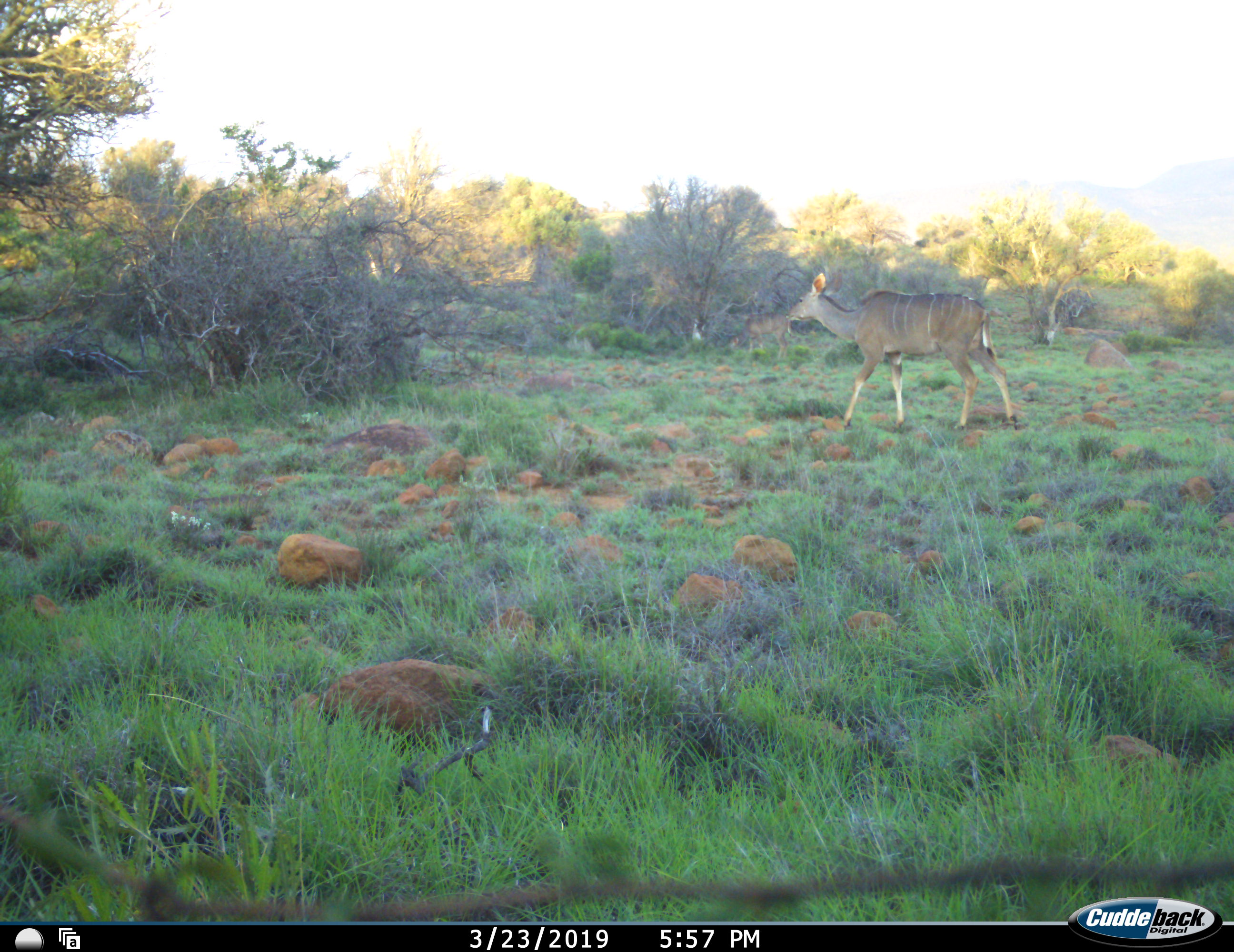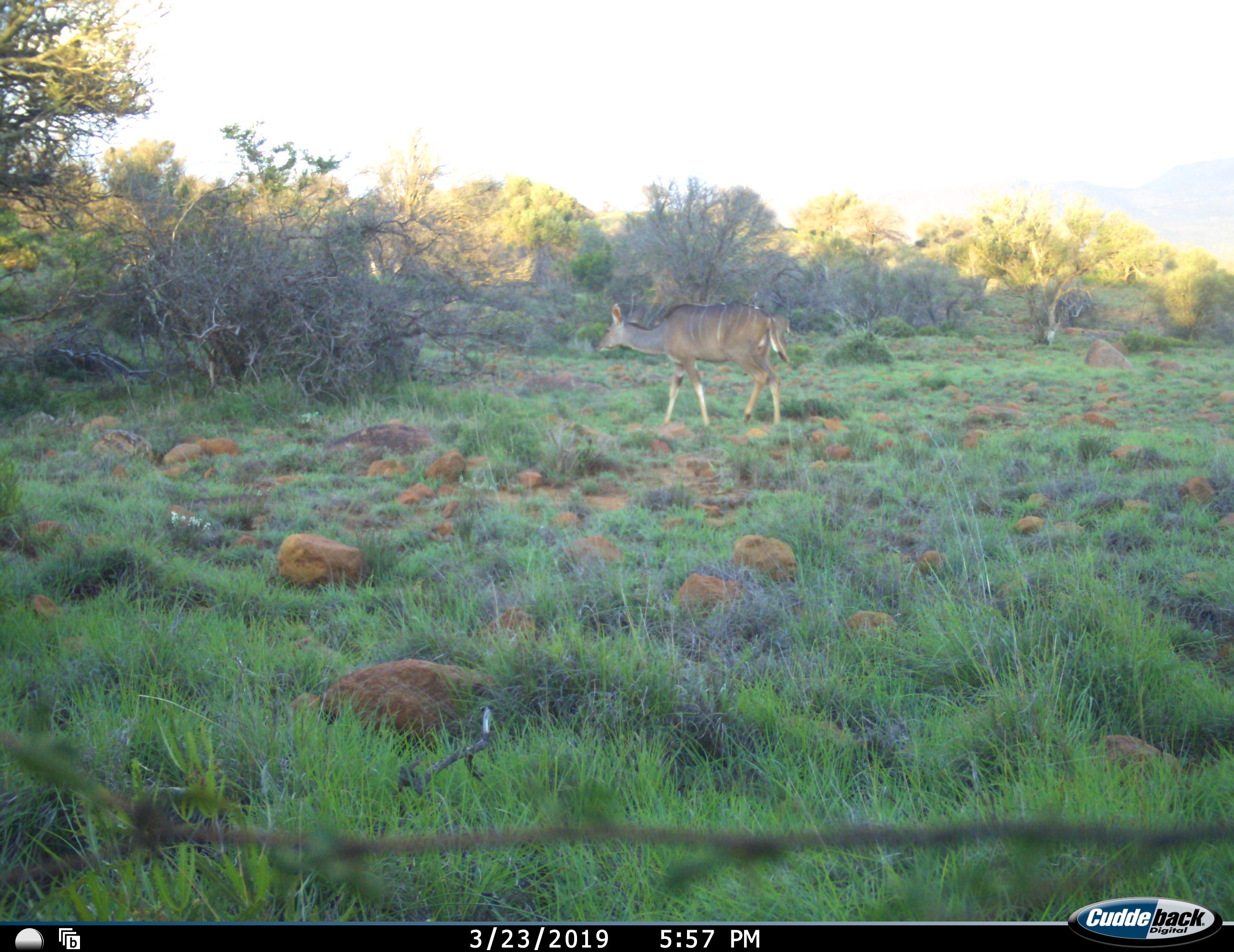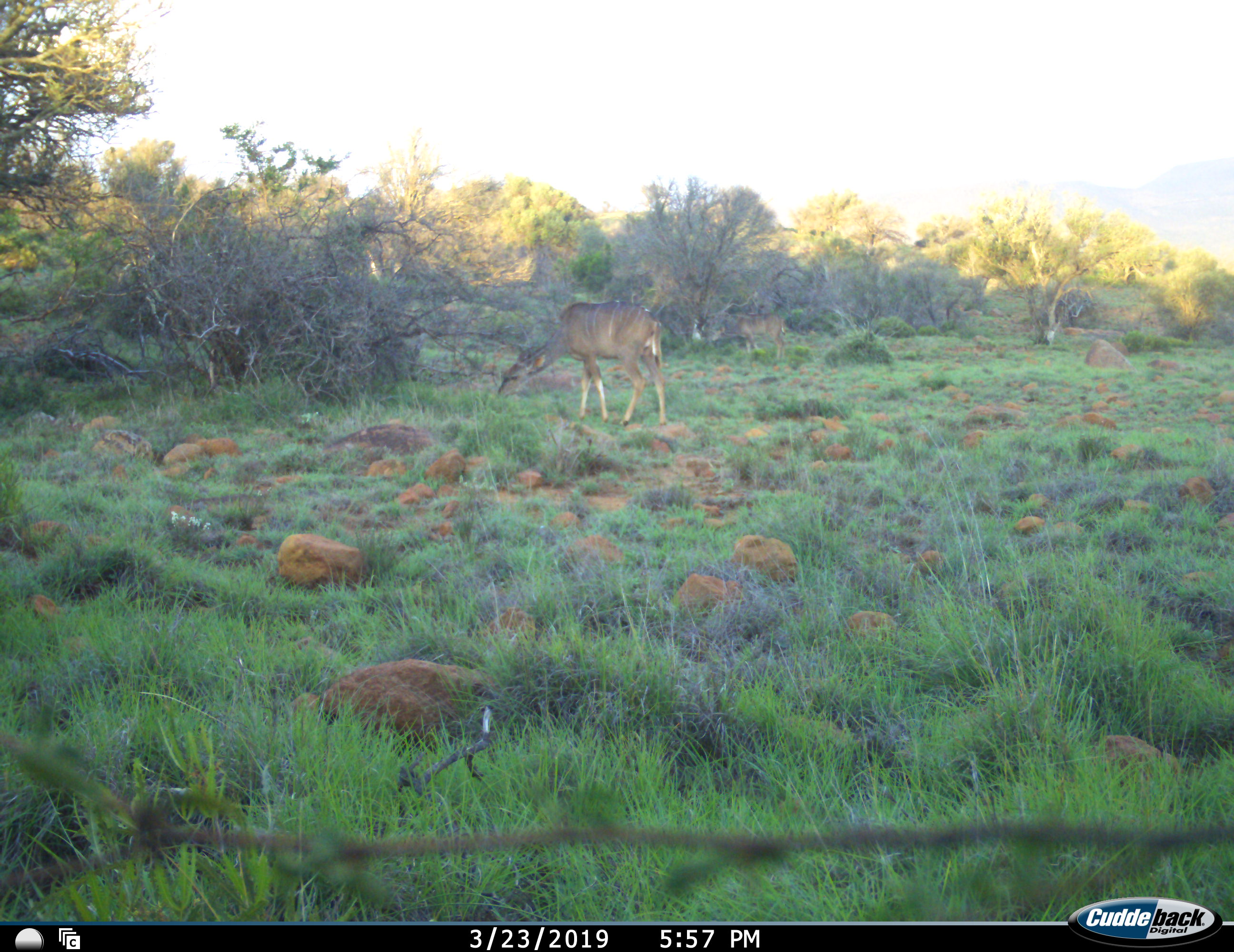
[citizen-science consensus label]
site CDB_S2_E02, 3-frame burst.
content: unidentified animal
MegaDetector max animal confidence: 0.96